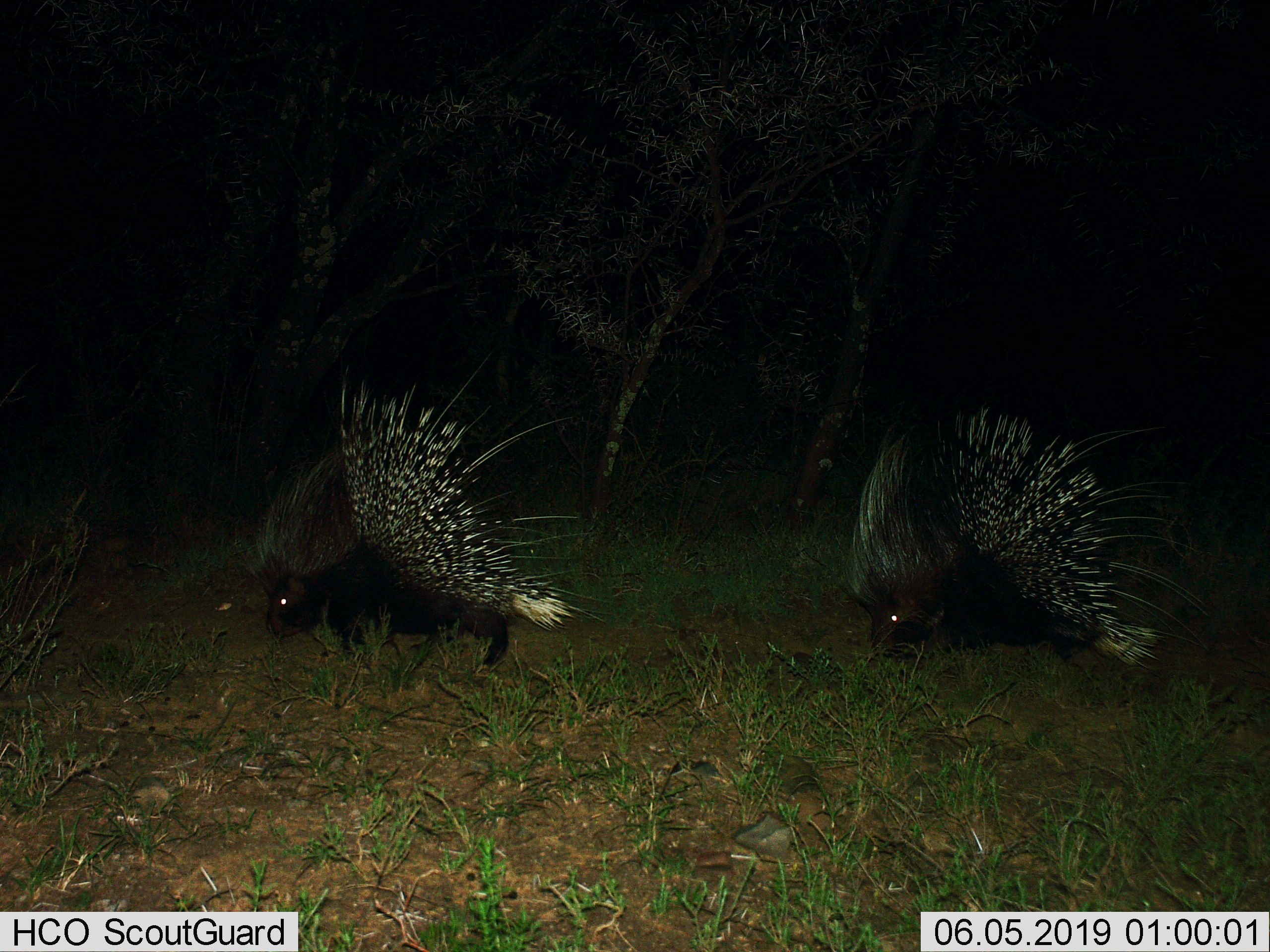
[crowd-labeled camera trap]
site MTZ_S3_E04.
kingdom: Animalia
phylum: Chordata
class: Mammalia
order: Rodentia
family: Hystricidae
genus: Hystrix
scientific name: Hystrix cristata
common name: crested porcupine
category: porcupine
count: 2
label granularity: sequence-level